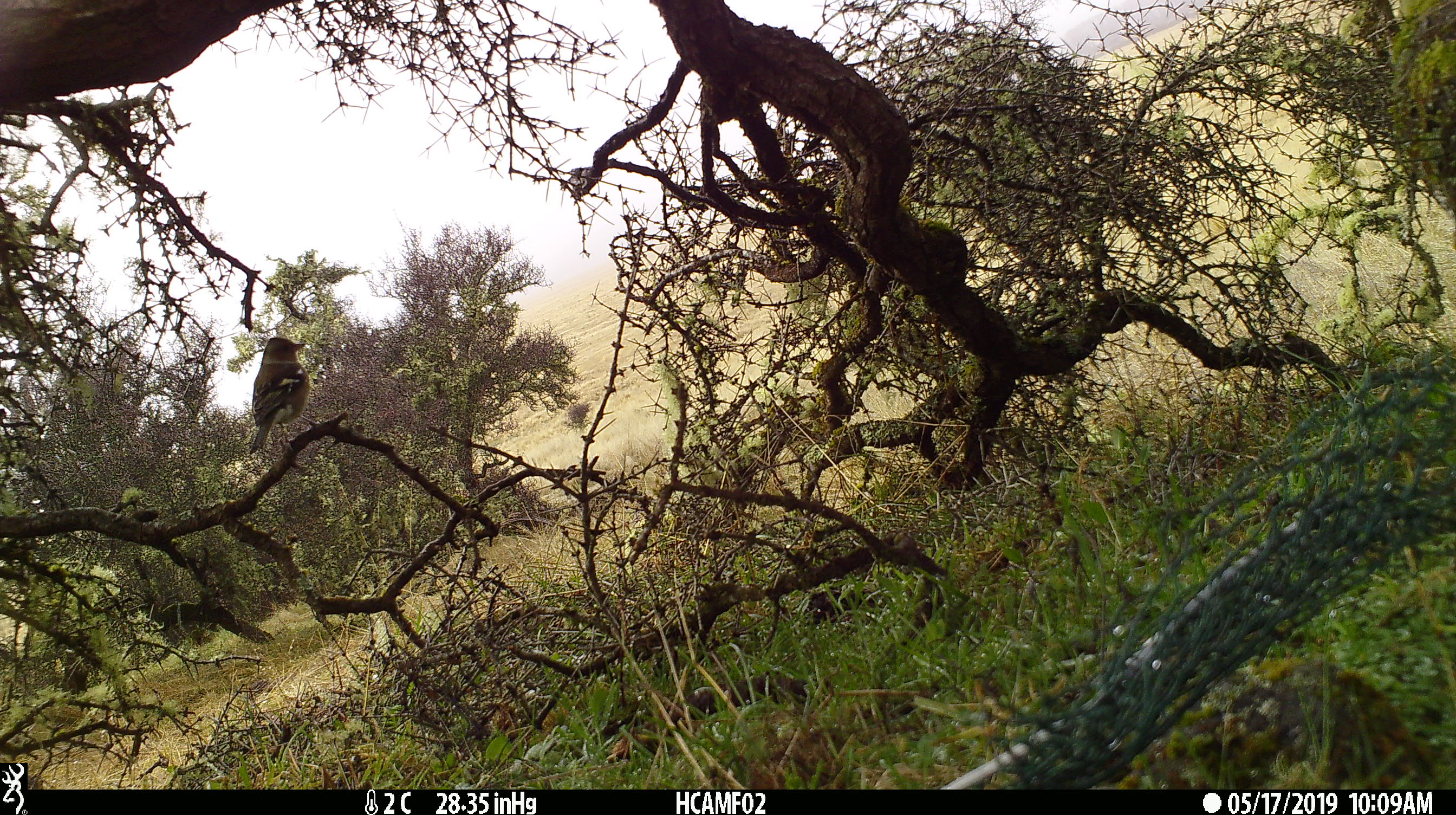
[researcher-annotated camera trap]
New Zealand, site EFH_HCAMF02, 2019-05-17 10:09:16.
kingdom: Animalia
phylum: Chordata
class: Aves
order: Passeriformes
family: Fringillidae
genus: Fringilla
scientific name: Fringilla coelebs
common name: common chaffinch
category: chaffinch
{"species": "chaffinch (common chaffinch) (Fringilla coelebs)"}